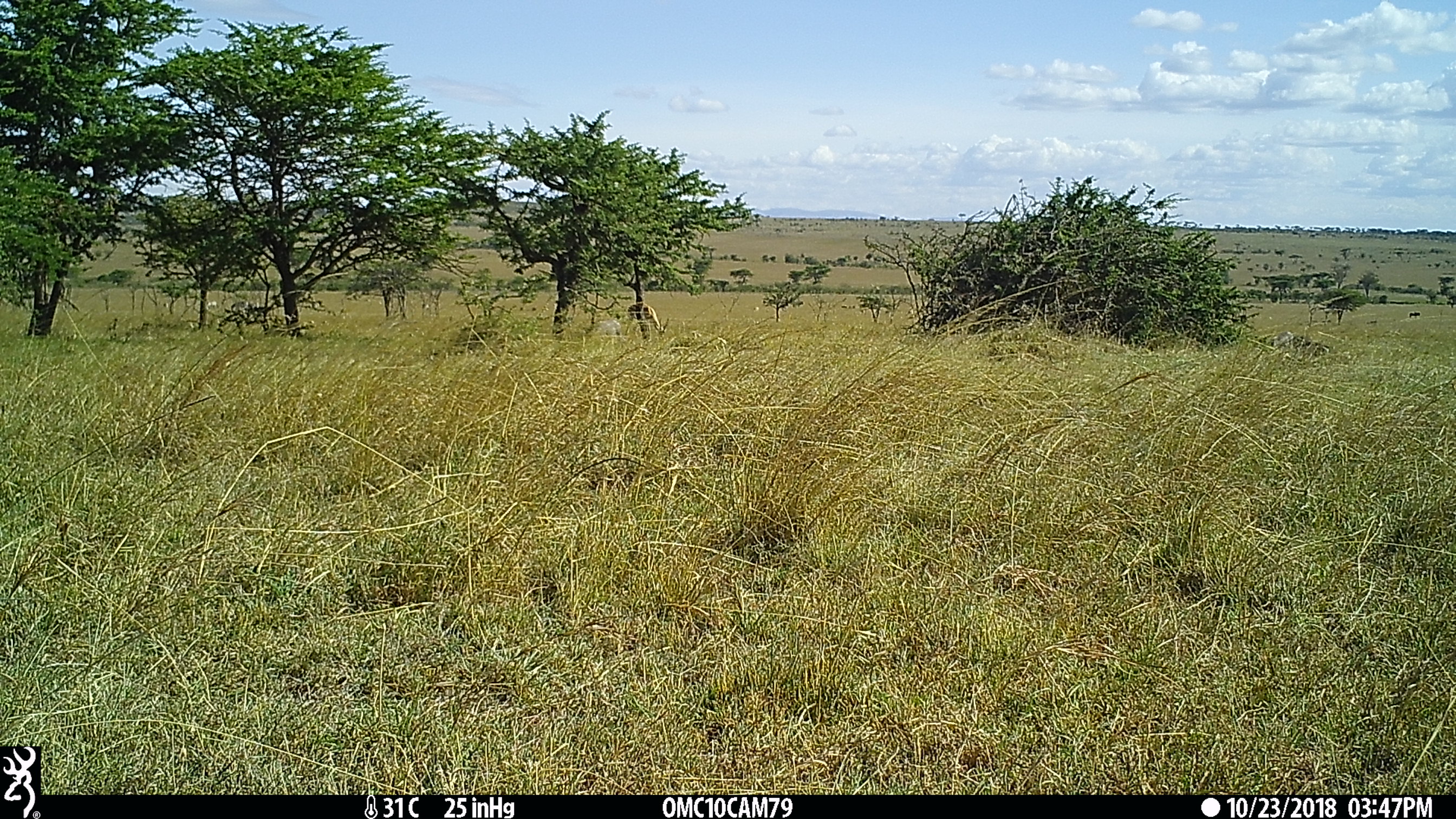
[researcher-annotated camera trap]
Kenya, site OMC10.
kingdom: Animalia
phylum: Chordata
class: Mammalia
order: Artiodactyla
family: Bovidae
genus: Eudorcas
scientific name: Eudorcas thomsonii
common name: thomon's gazelle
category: gazelle thomsons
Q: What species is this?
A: Gazelle thomsons (thomon's gazelle) (Eudorcas thomsonii).